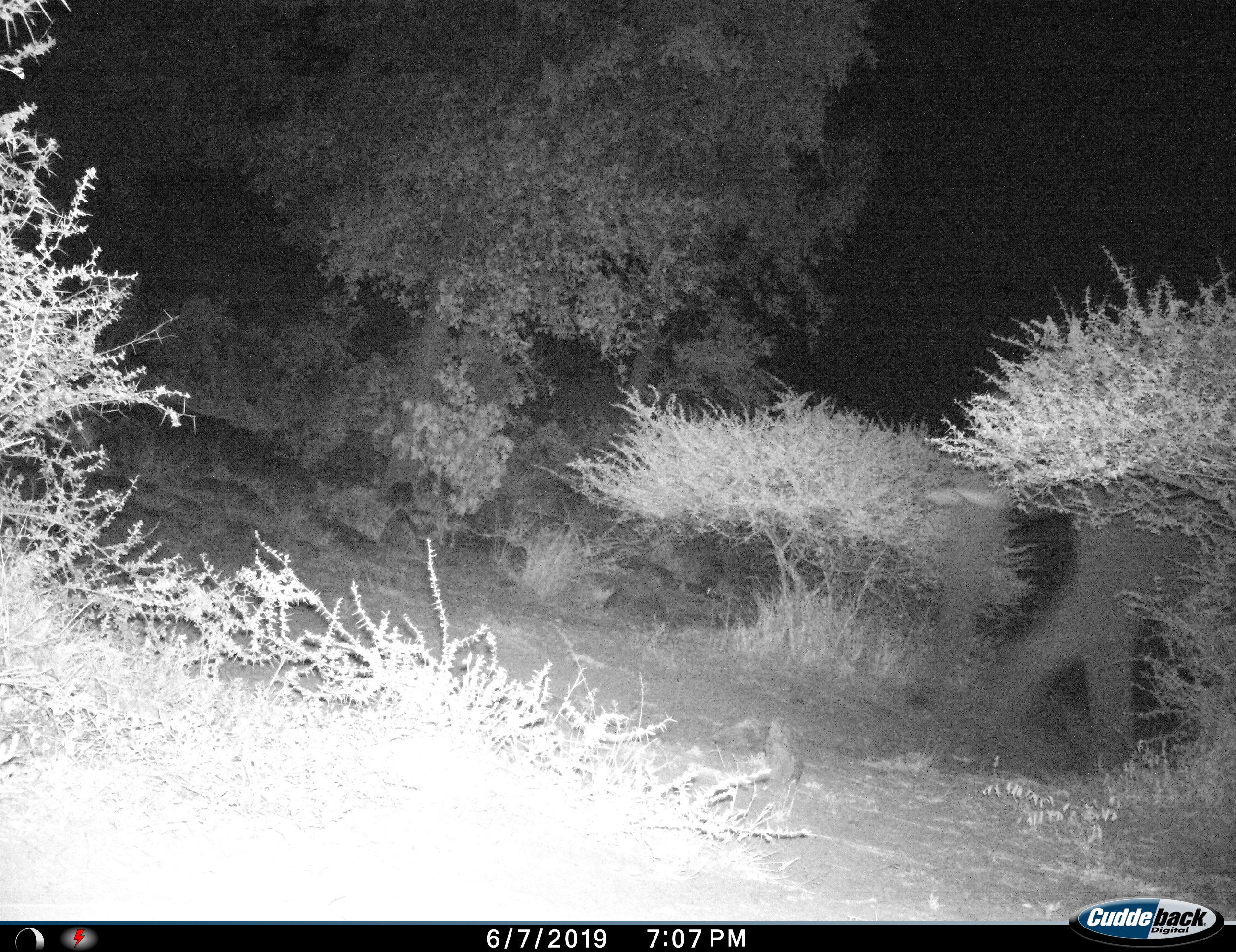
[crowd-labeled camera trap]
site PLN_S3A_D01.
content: unidentified animal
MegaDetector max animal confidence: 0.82